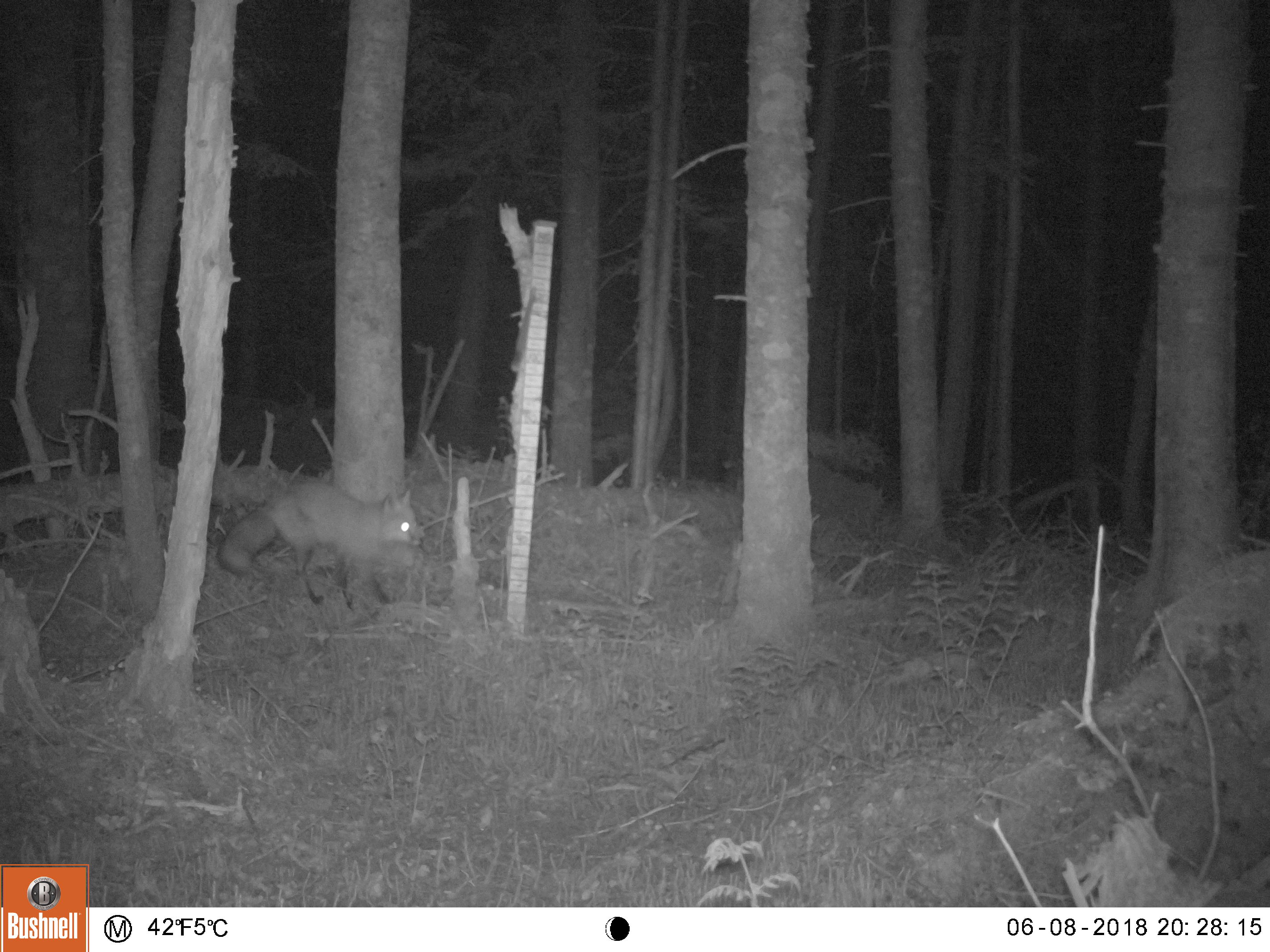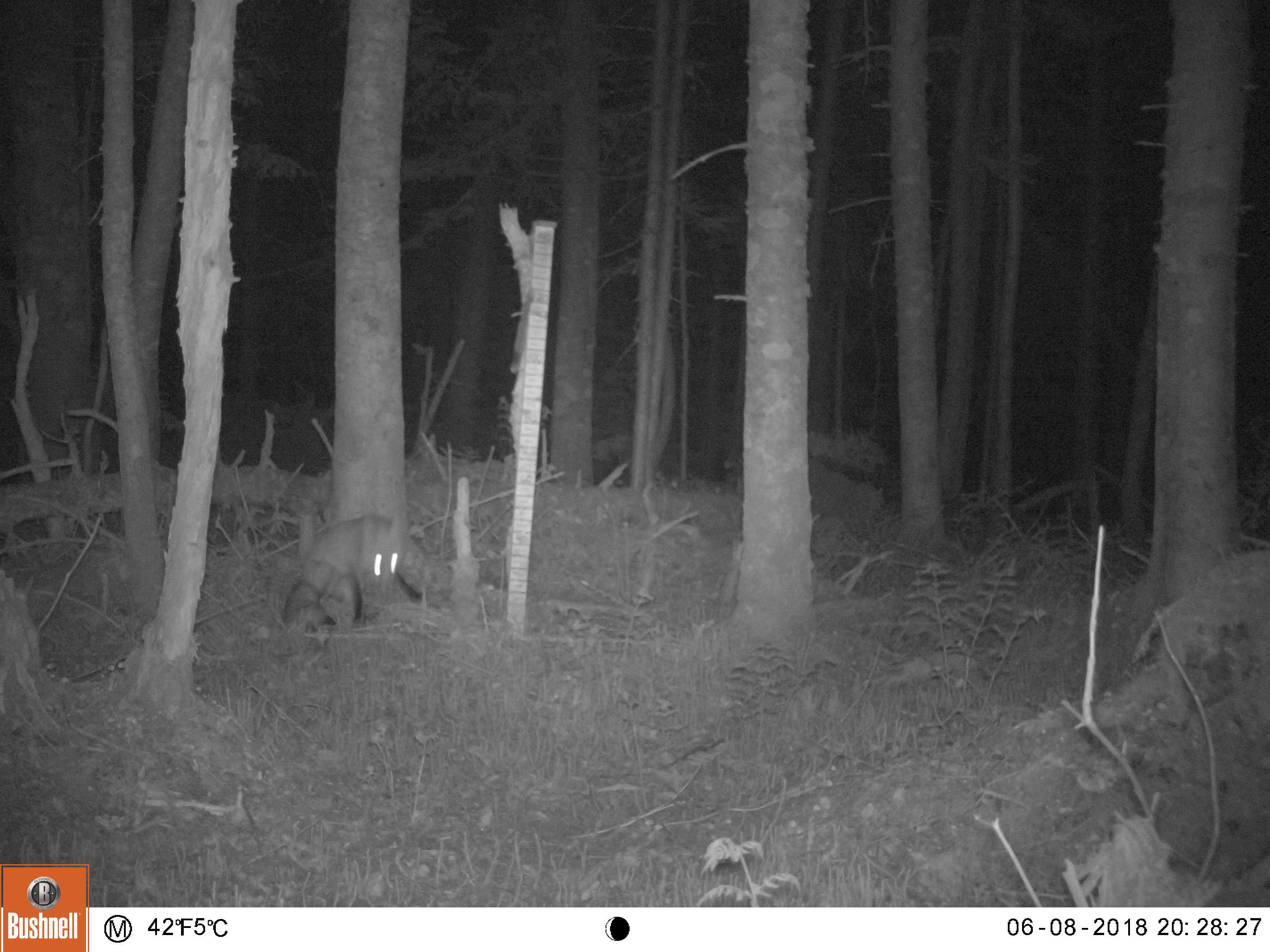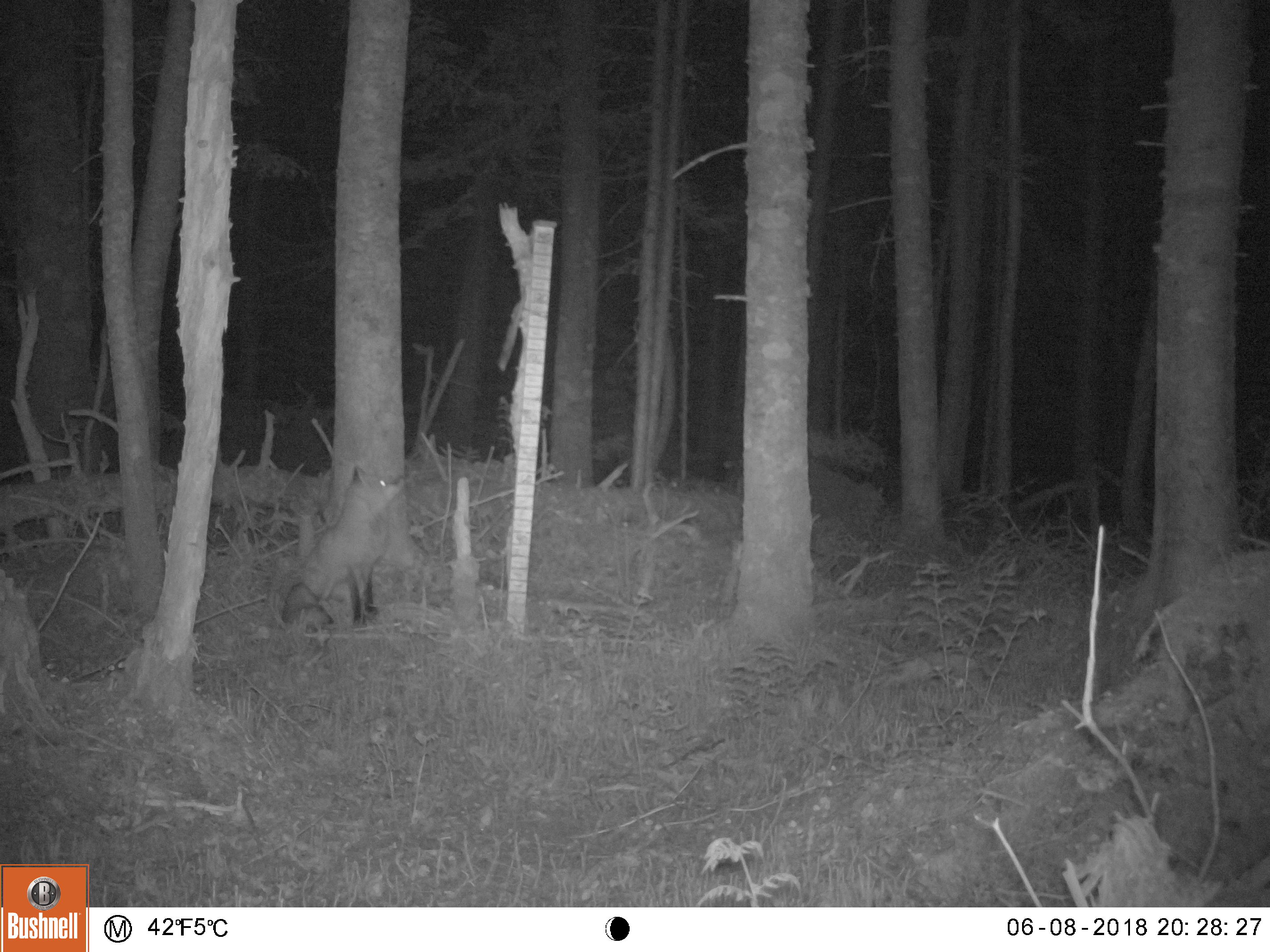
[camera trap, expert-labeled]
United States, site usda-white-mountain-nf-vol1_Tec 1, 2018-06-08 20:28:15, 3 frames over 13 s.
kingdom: Animalia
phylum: Chordata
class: Mammalia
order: Carnivora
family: Canidae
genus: Vulpes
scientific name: Vulpes vulpes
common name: red fox